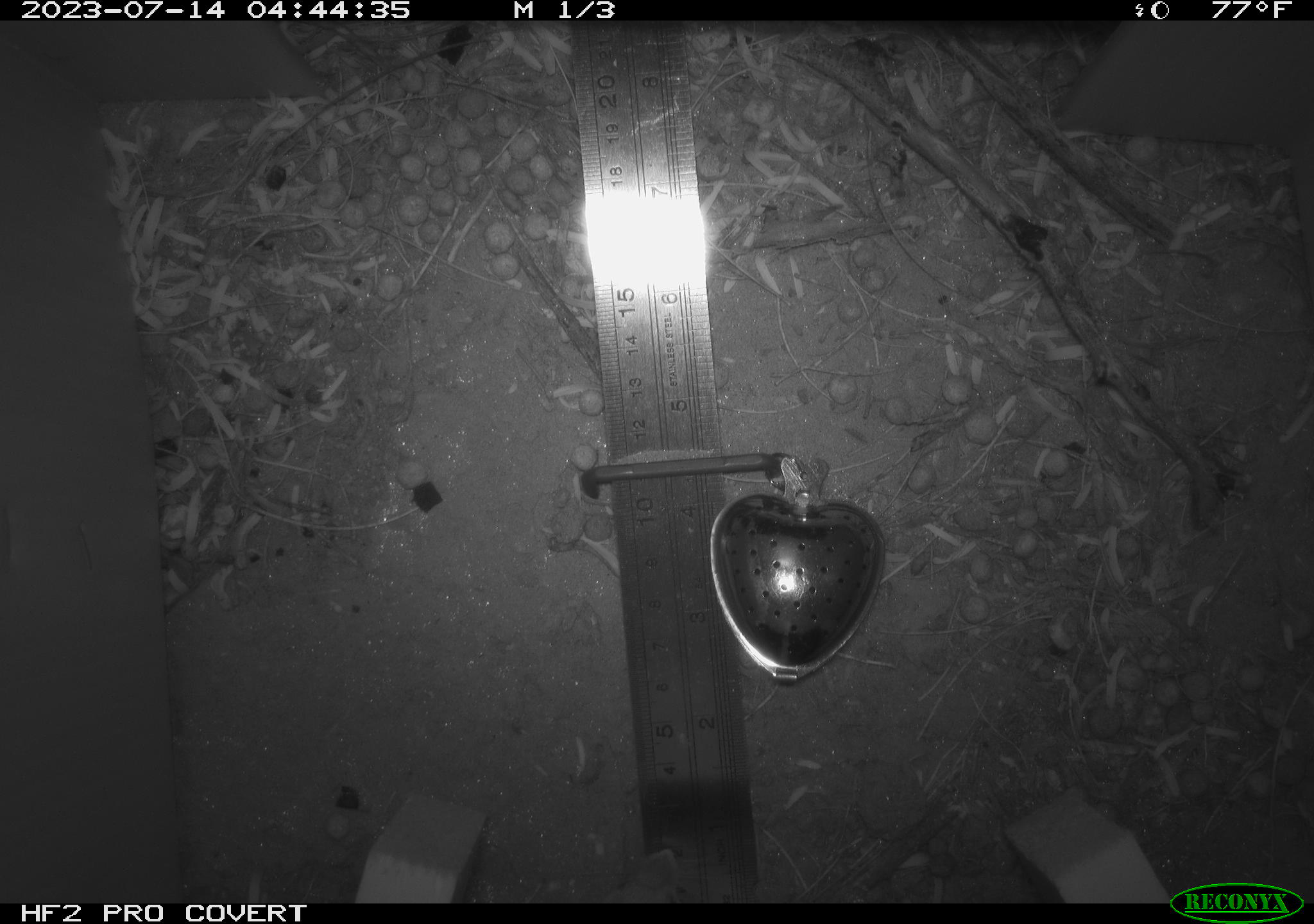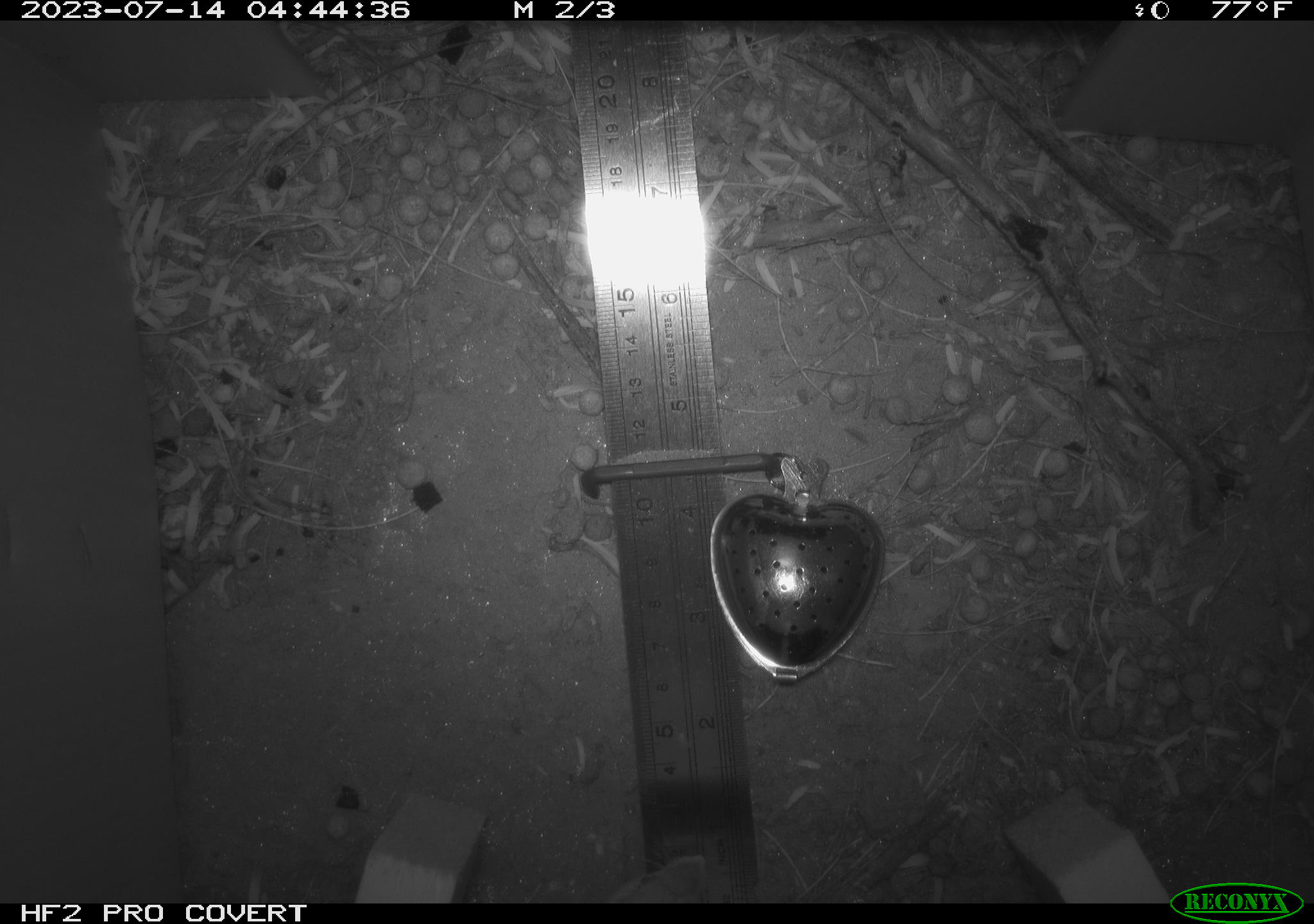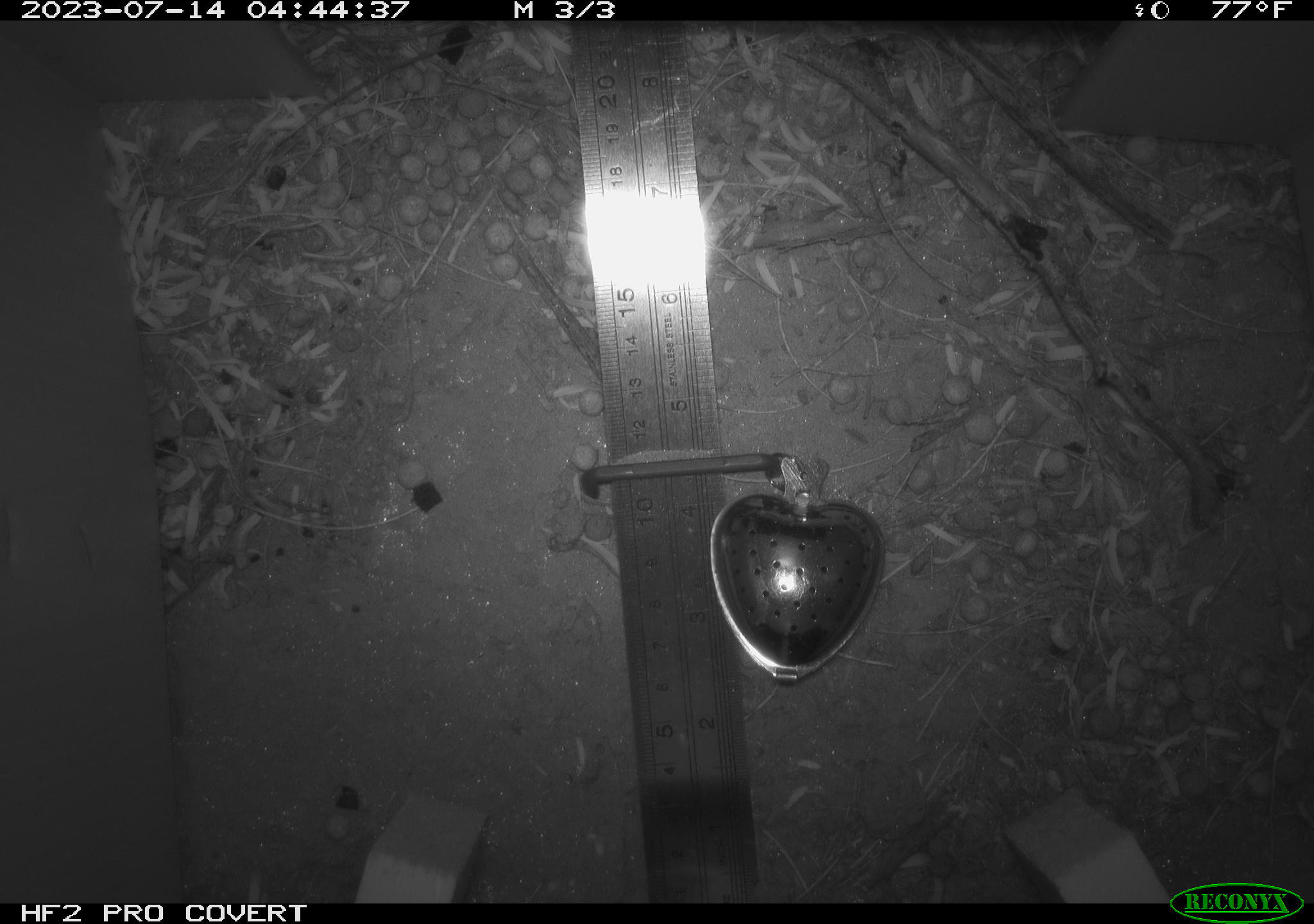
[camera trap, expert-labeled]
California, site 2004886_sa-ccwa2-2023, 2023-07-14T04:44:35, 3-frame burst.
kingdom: Animalia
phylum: Chordata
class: Mammalia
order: Rodentia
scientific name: Rodentia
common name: mouse species